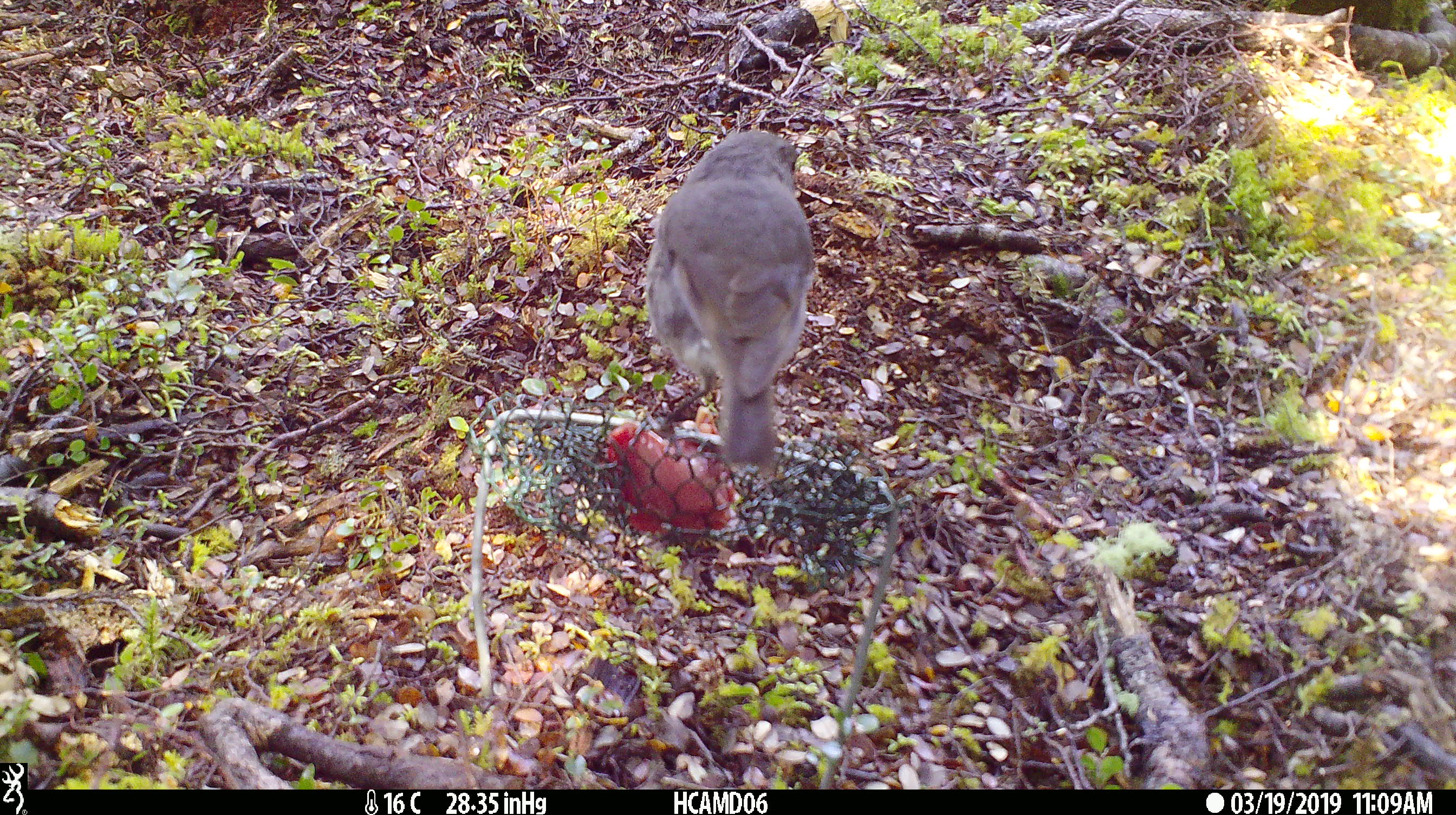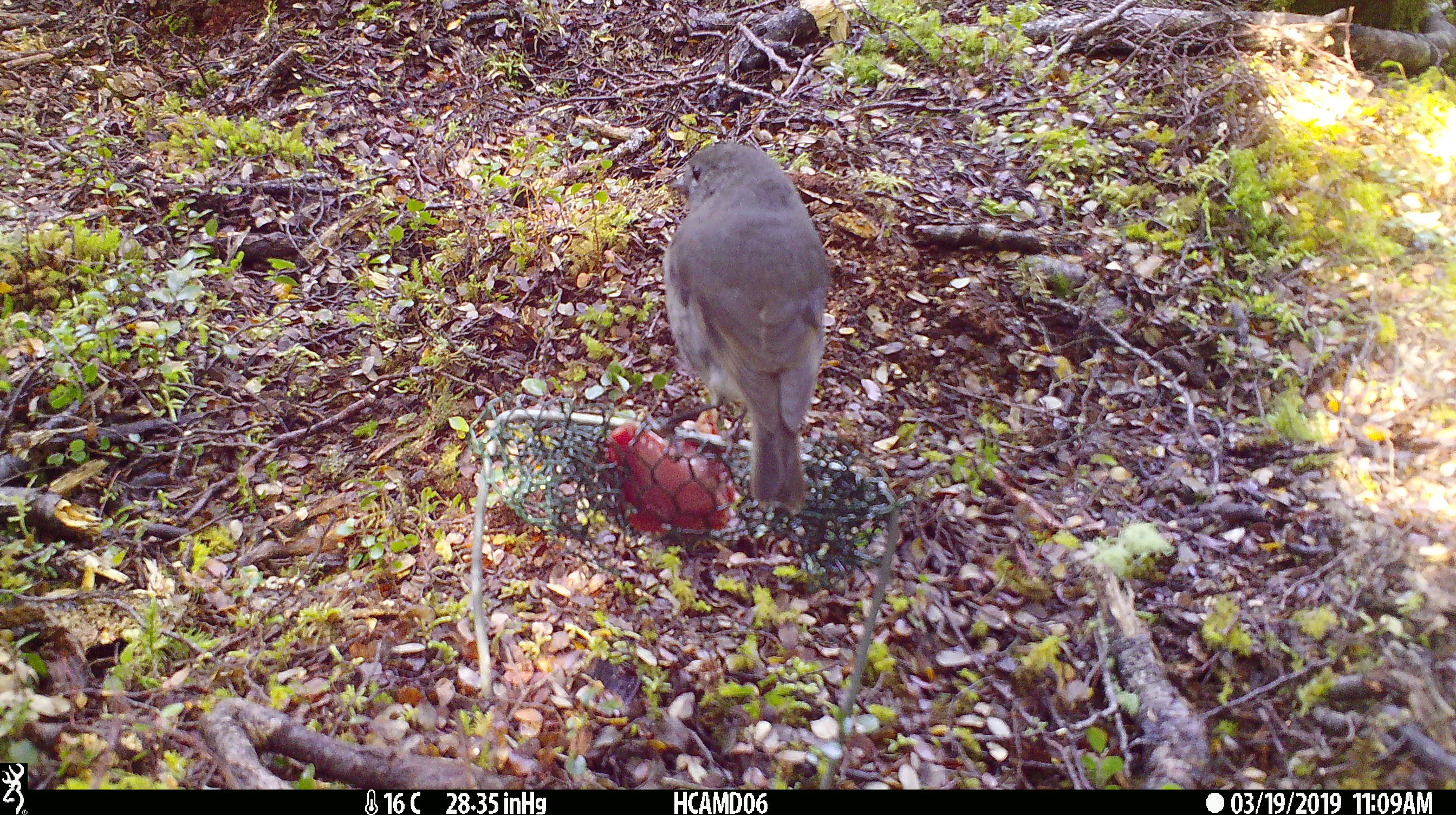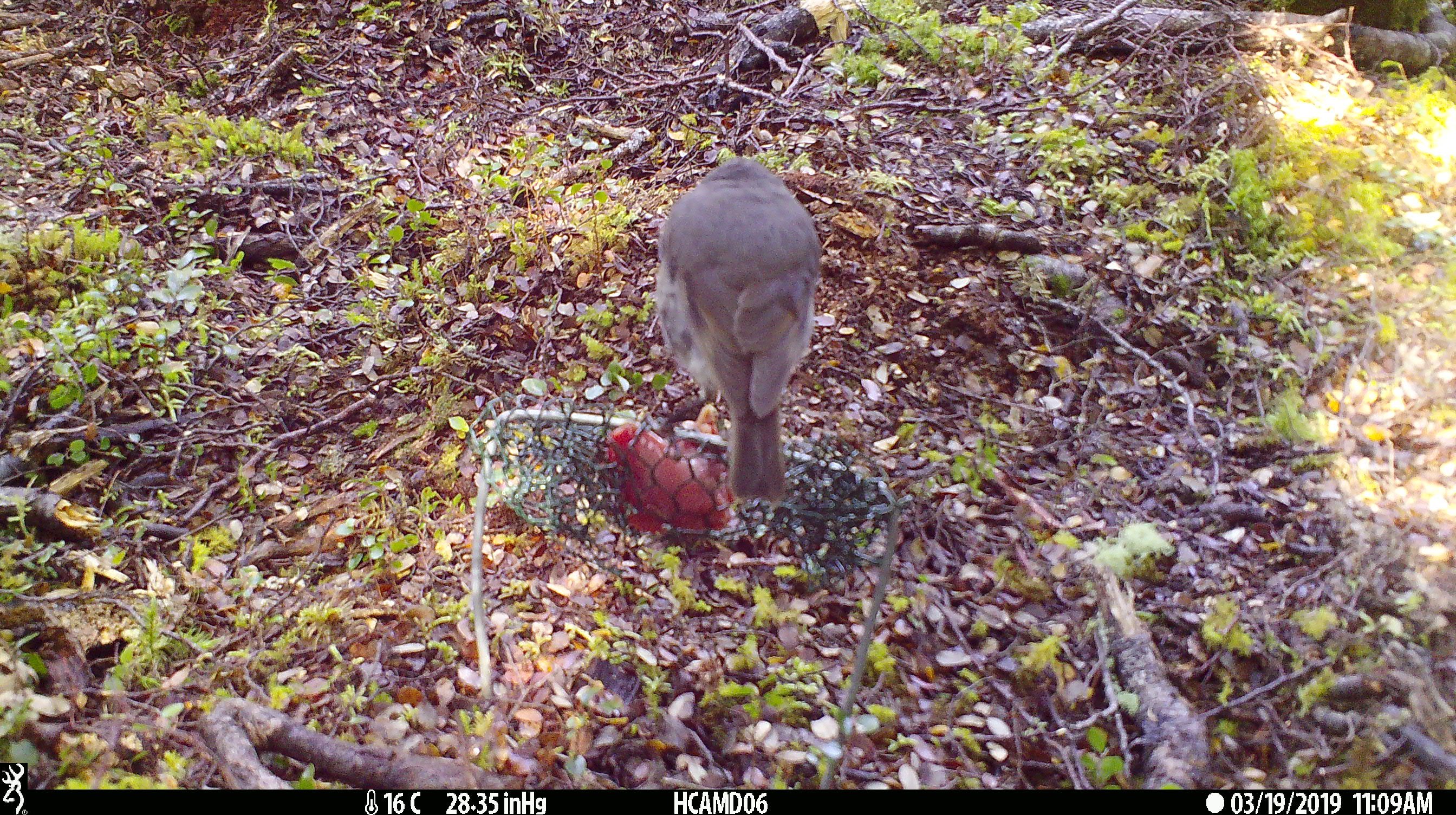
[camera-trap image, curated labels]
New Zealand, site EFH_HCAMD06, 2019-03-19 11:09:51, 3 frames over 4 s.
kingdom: Animalia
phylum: Chordata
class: Aves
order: Passeriformes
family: Petroicidae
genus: Petroica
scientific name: Petroica australis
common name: new zealand robin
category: robin